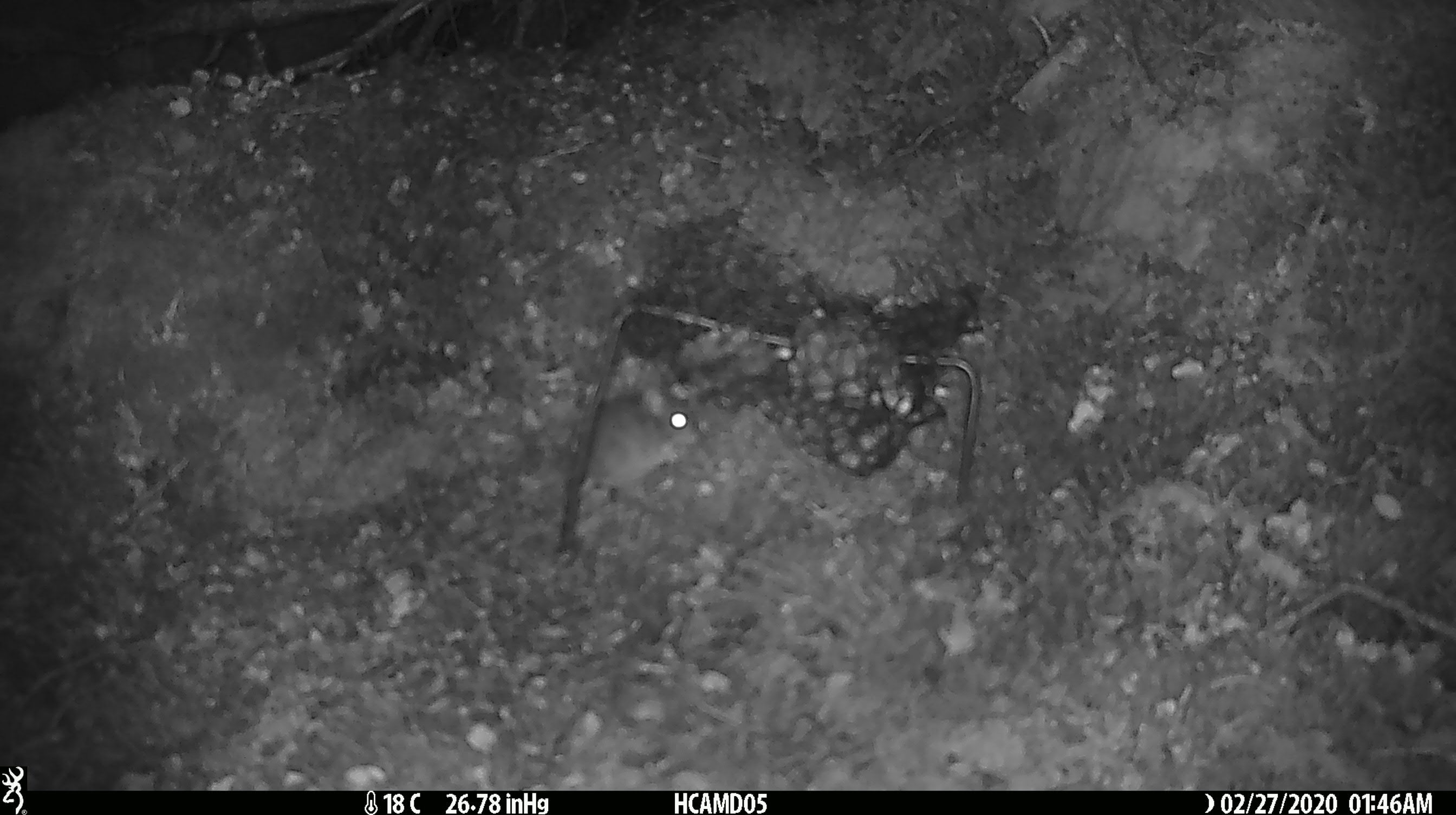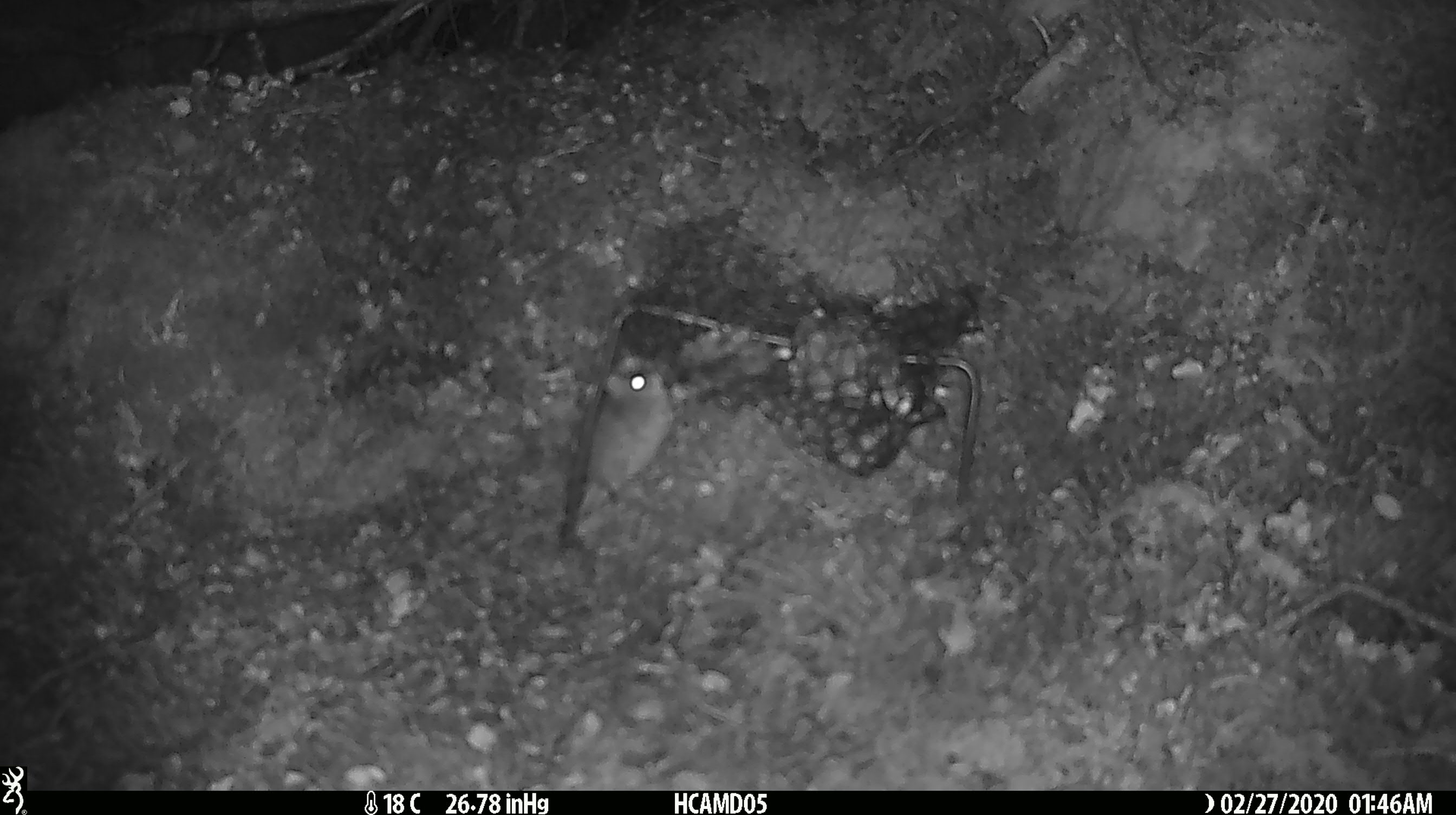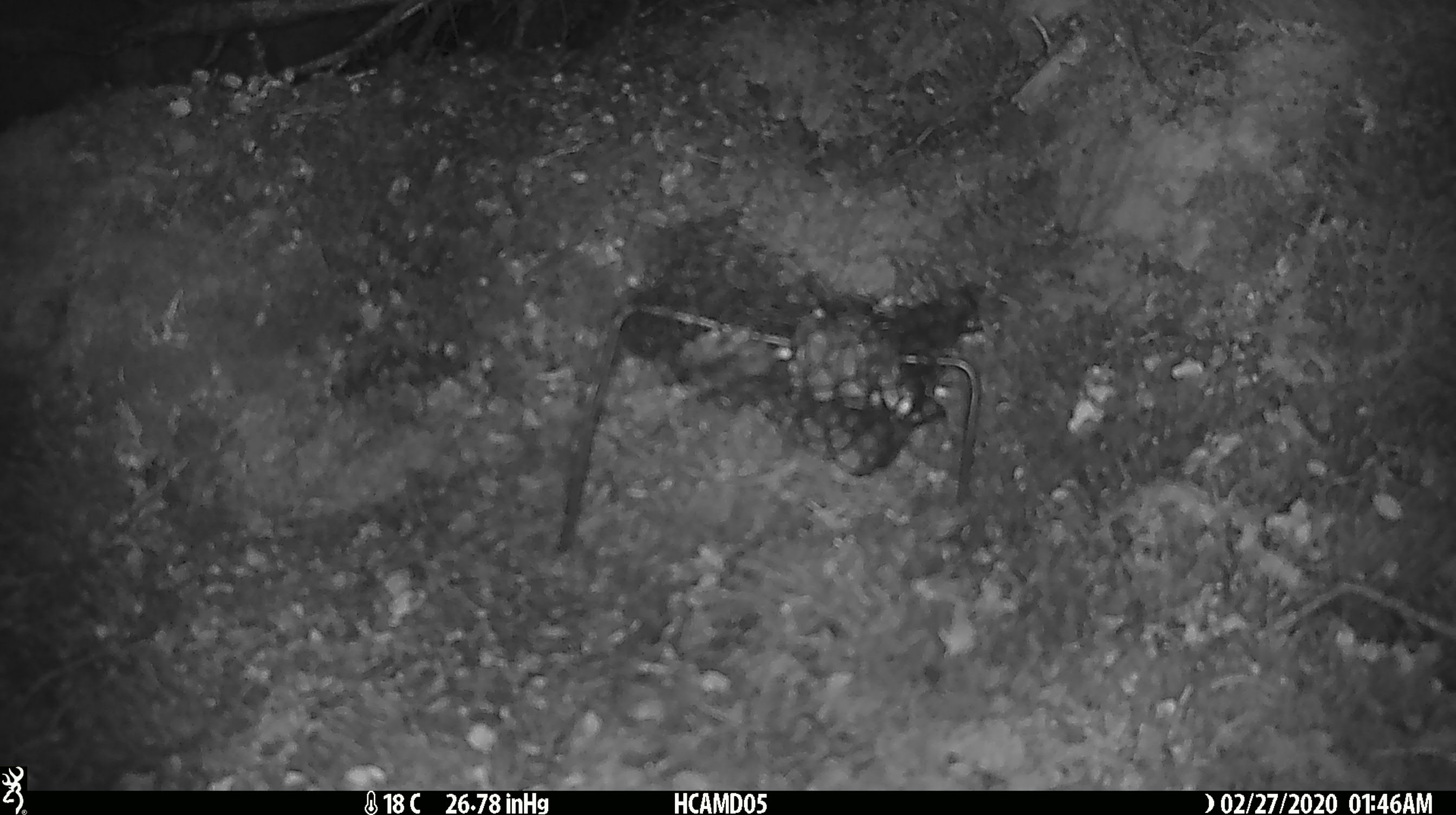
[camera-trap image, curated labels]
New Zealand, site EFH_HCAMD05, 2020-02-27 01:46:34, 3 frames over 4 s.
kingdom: Animalia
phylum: Chordata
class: Mammalia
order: Rodentia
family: Muridae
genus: Mus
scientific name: Mus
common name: mouse